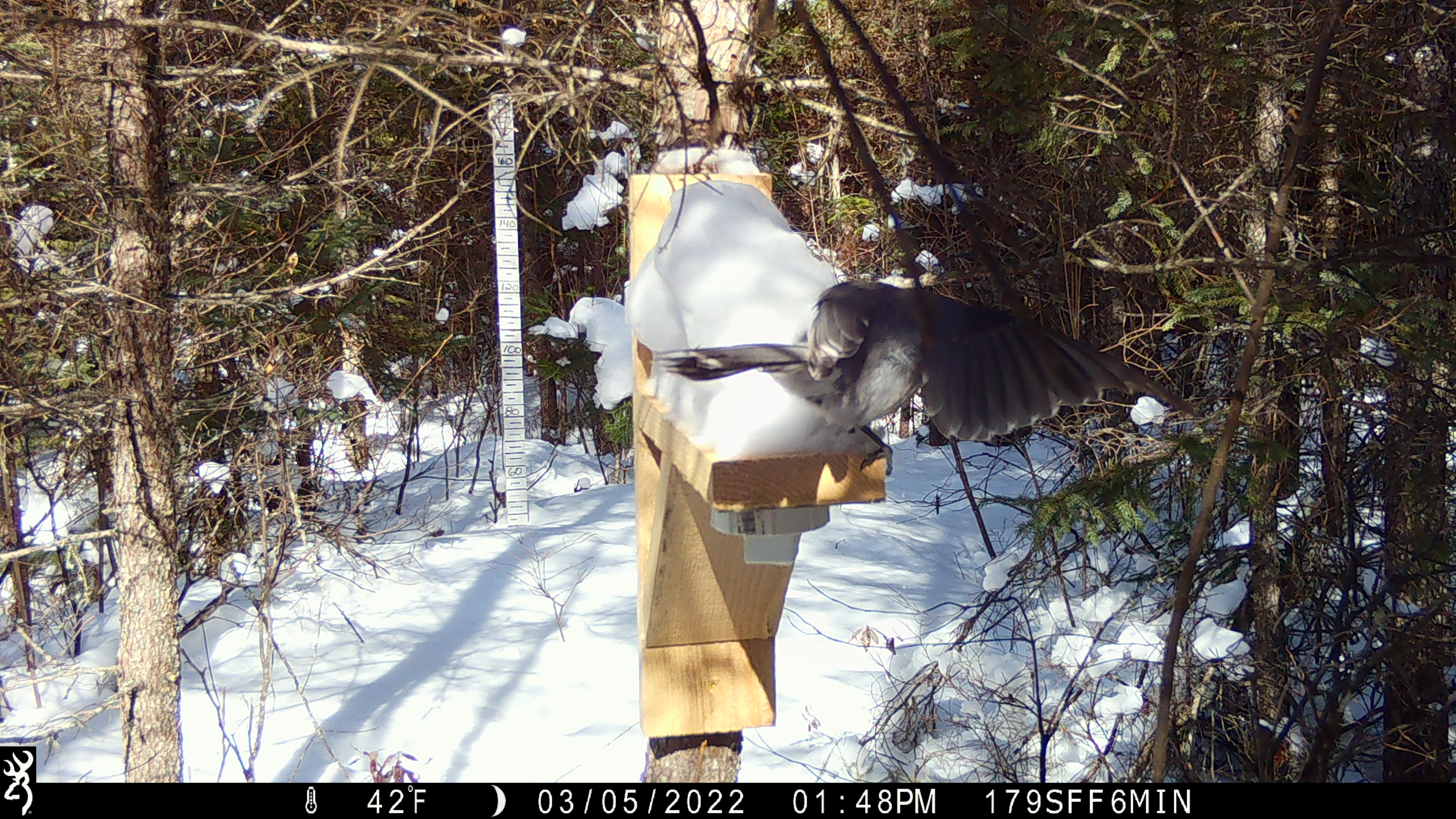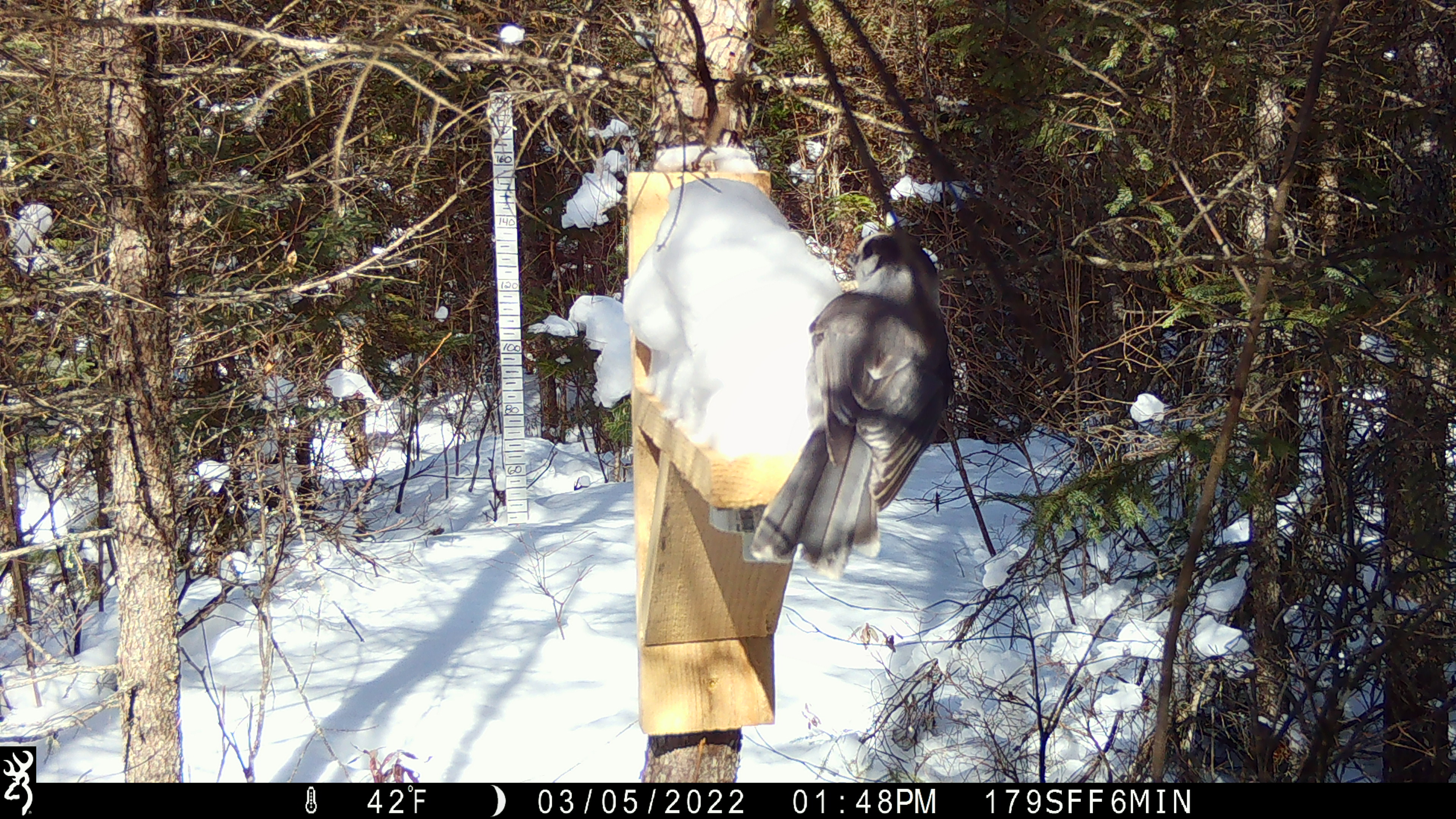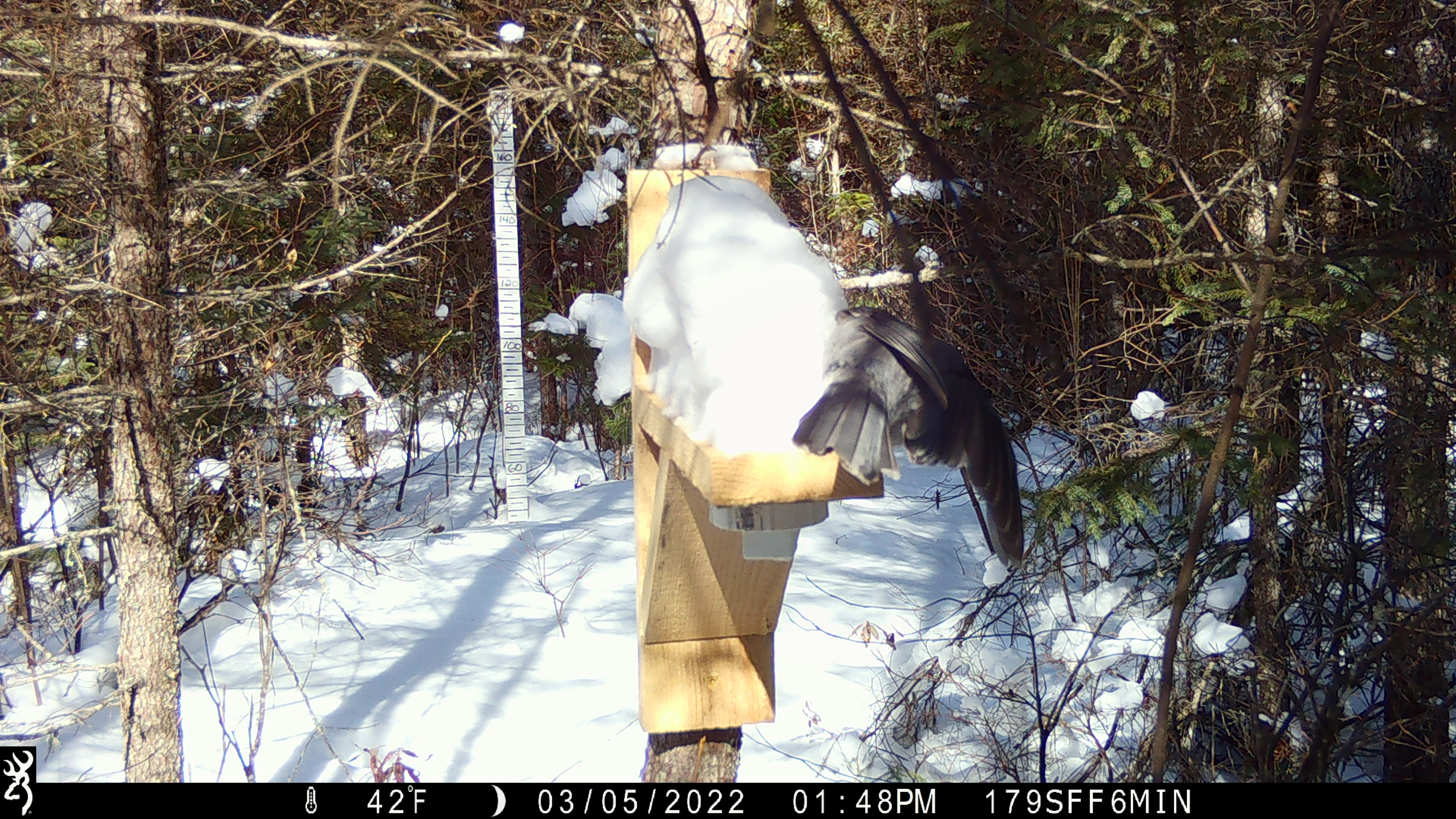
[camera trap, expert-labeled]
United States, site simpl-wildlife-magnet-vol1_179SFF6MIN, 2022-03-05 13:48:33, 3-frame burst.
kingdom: Animalia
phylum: Chordata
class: Aves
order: Passeriformes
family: Corvidae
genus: Perisoreus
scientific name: Perisoreus canadensis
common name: canada jay